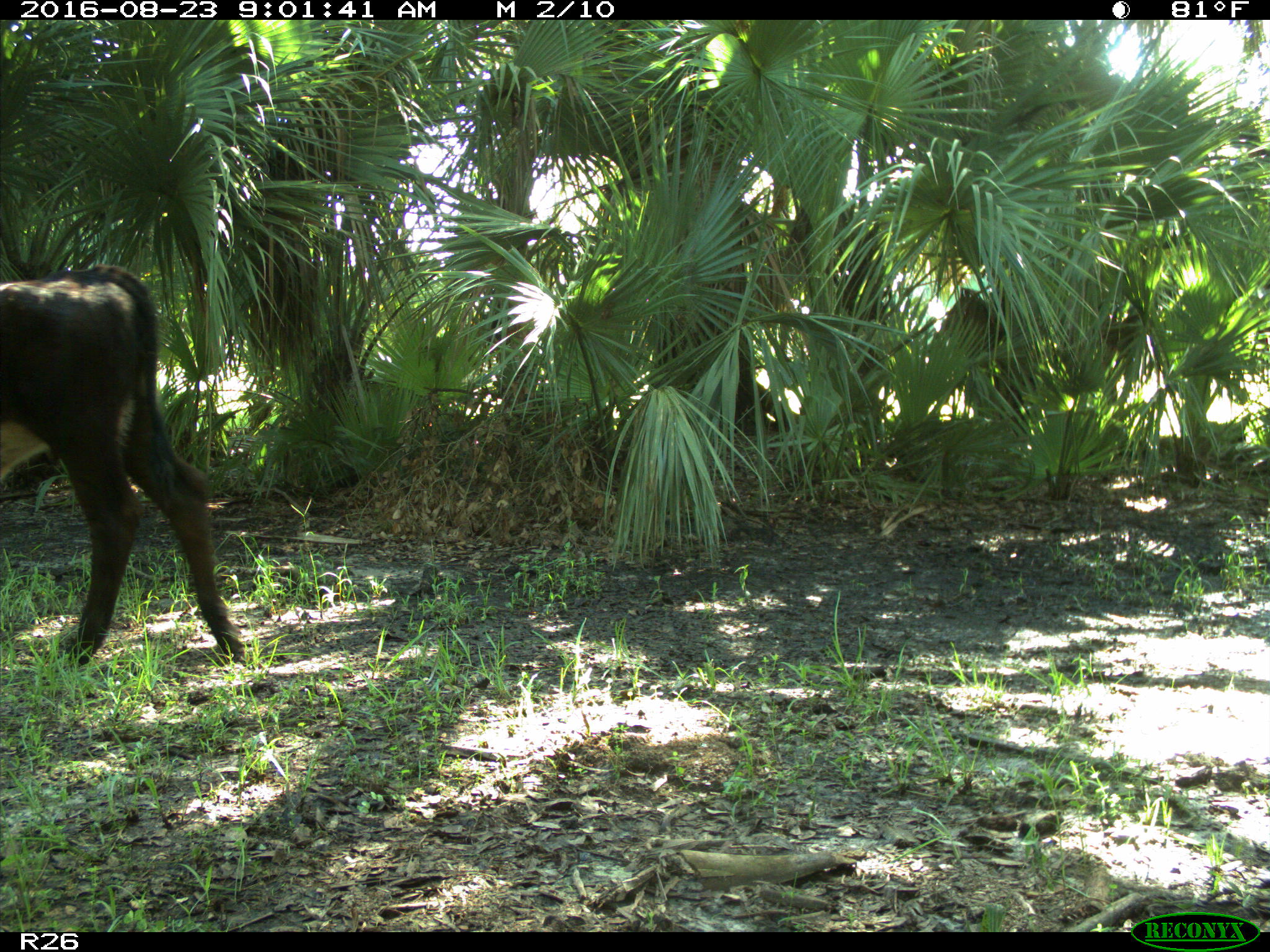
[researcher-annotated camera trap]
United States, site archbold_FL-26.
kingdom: Animalia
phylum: Chordata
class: Mammalia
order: Artiodactyla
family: Bovidae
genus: Bos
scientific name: Bos taurus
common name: domestic cow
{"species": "Bos taurus (domestic cow)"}